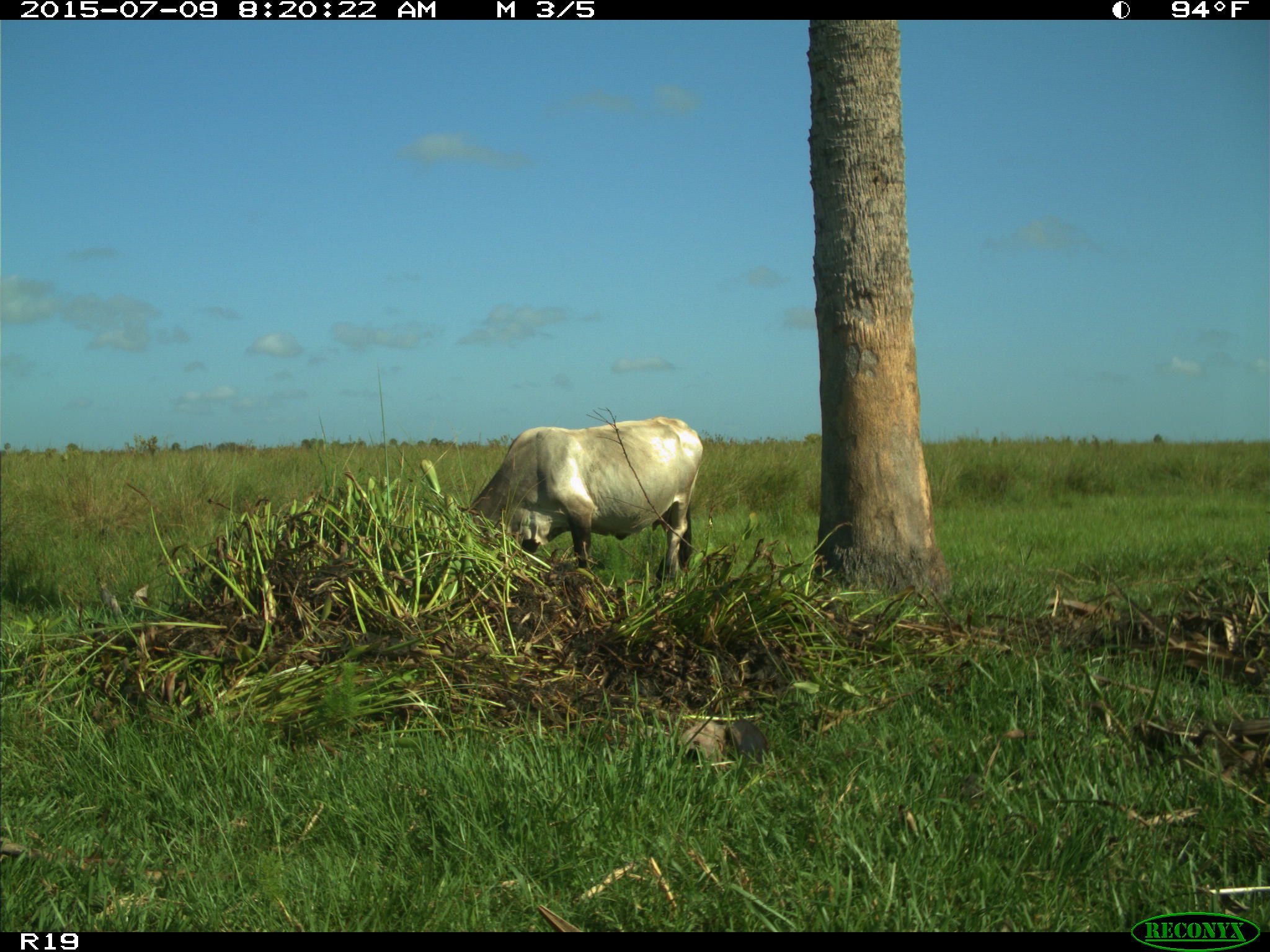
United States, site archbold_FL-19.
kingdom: Animalia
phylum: Chordata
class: Mammalia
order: Artiodactyla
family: Bovidae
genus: Bos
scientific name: Bos taurus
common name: domestic cow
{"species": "Bos taurus (domestic cow)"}